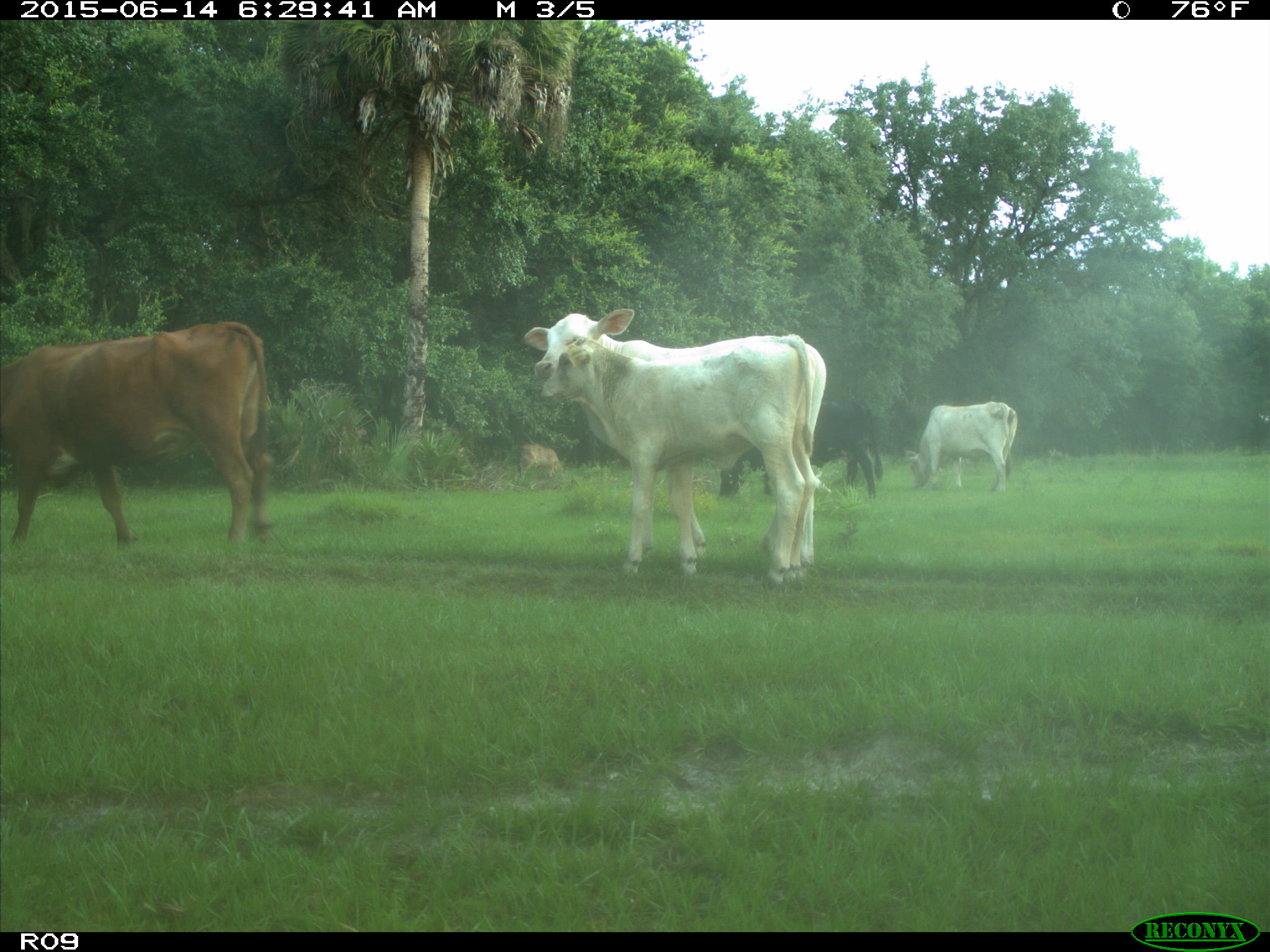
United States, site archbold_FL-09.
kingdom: Animalia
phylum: Chordata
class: Mammalia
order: Artiodactyla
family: Bovidae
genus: Bos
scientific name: Bos taurus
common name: domestic cow